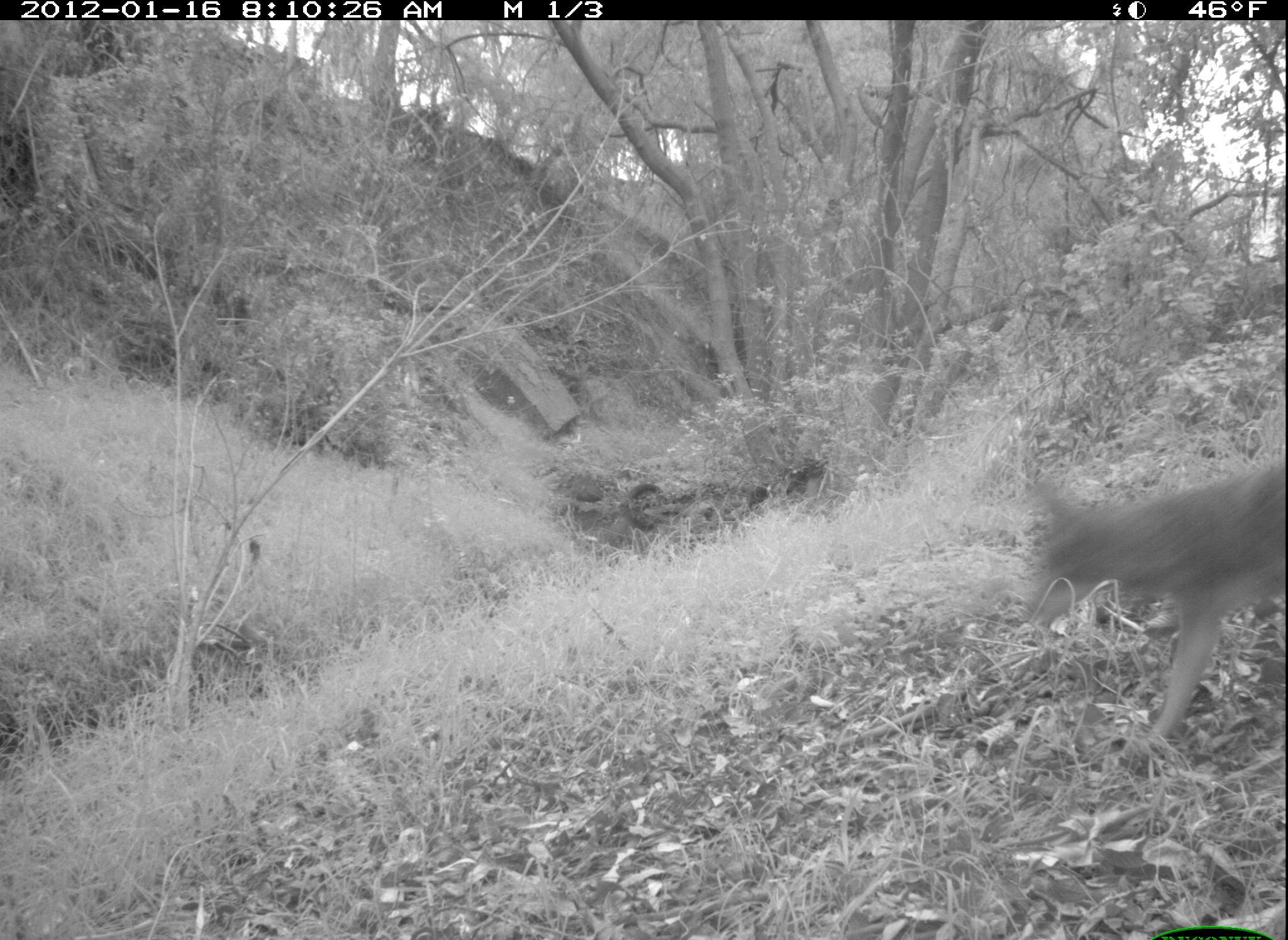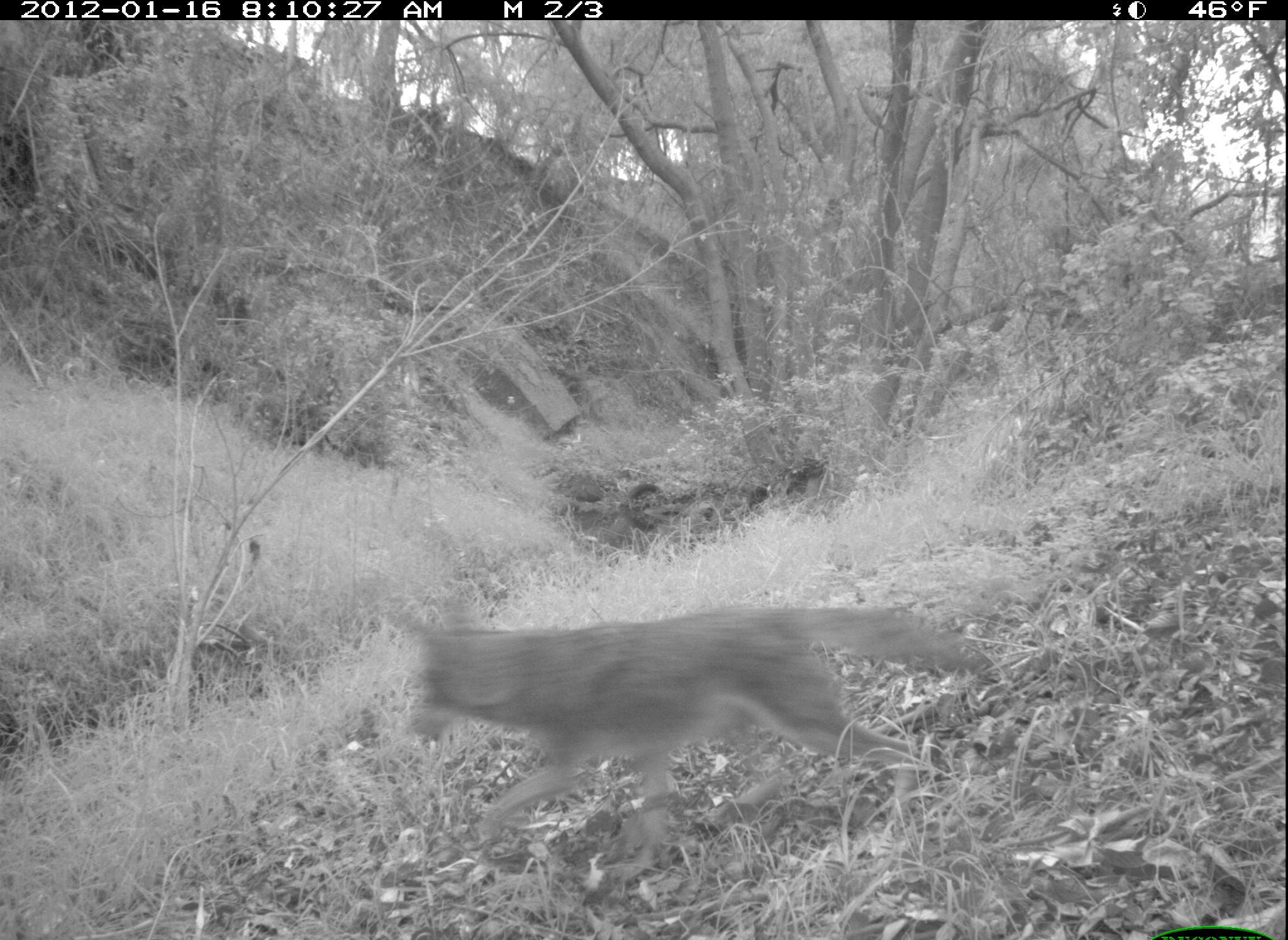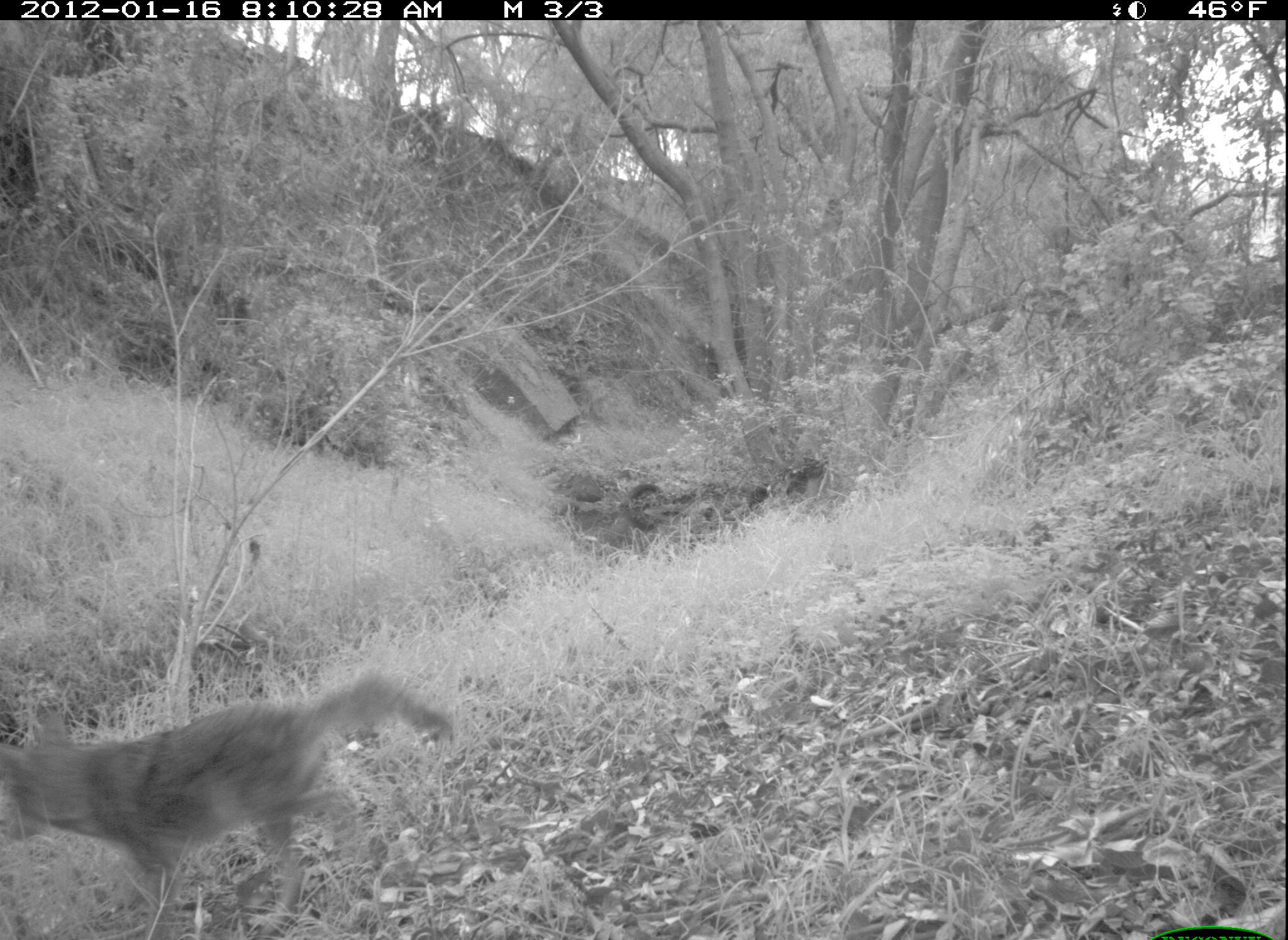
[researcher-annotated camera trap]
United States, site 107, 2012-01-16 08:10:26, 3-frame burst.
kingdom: Animalia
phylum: Chordata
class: Mammalia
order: Carnivora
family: Canidae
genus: Canis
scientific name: Canis latrans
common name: coyote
Coyote (Canis latrans).